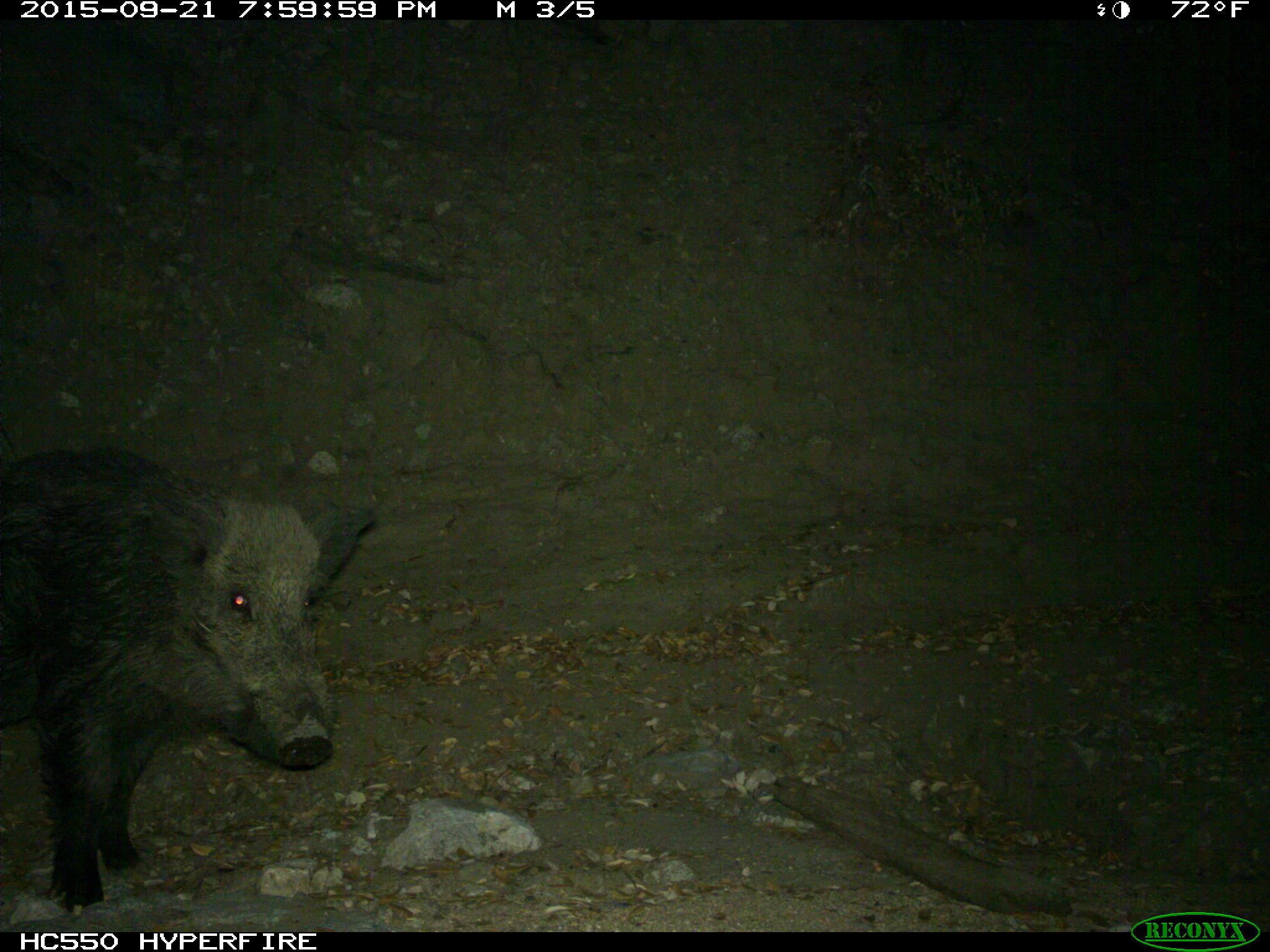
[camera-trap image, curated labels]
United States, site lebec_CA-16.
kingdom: Animalia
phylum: Chordata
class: Mammalia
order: Artiodactyla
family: Suidae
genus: Sus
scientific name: Sus scrofa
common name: wild boar